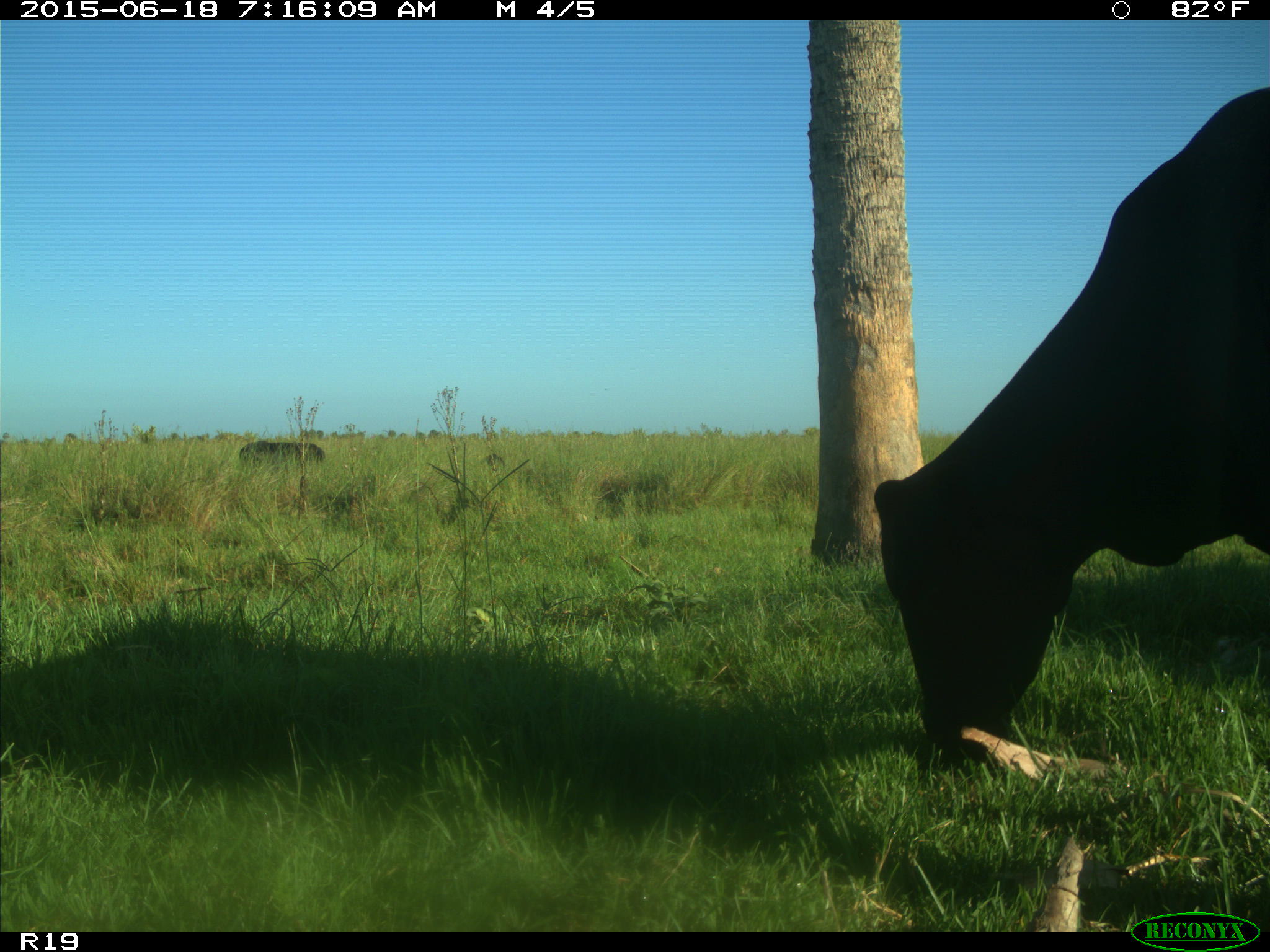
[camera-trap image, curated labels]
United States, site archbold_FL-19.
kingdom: Animalia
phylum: Chordata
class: Mammalia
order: Artiodactyla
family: Bovidae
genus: Bos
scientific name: Bos taurus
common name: domestic cow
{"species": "Bos taurus (domestic cow)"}